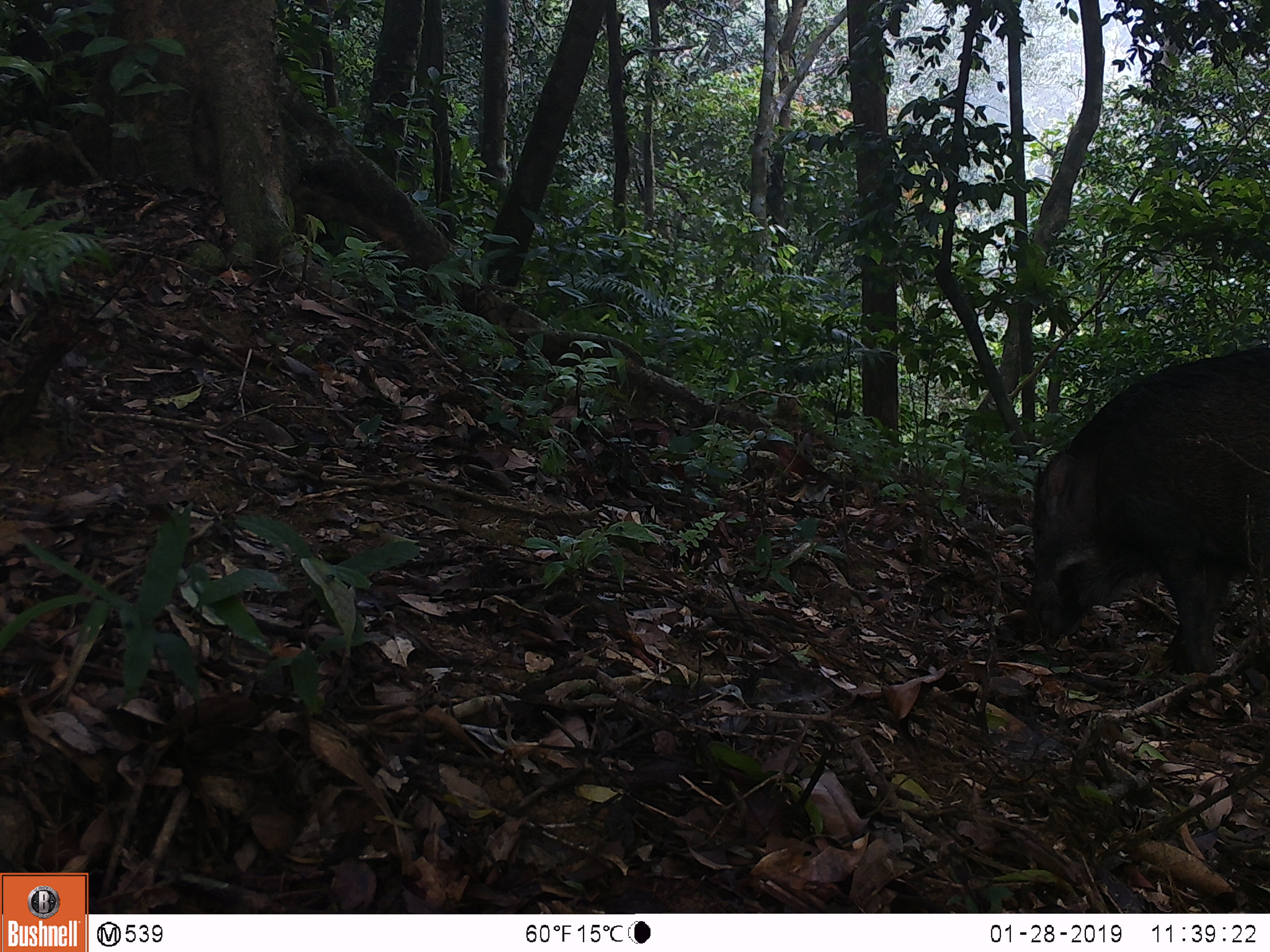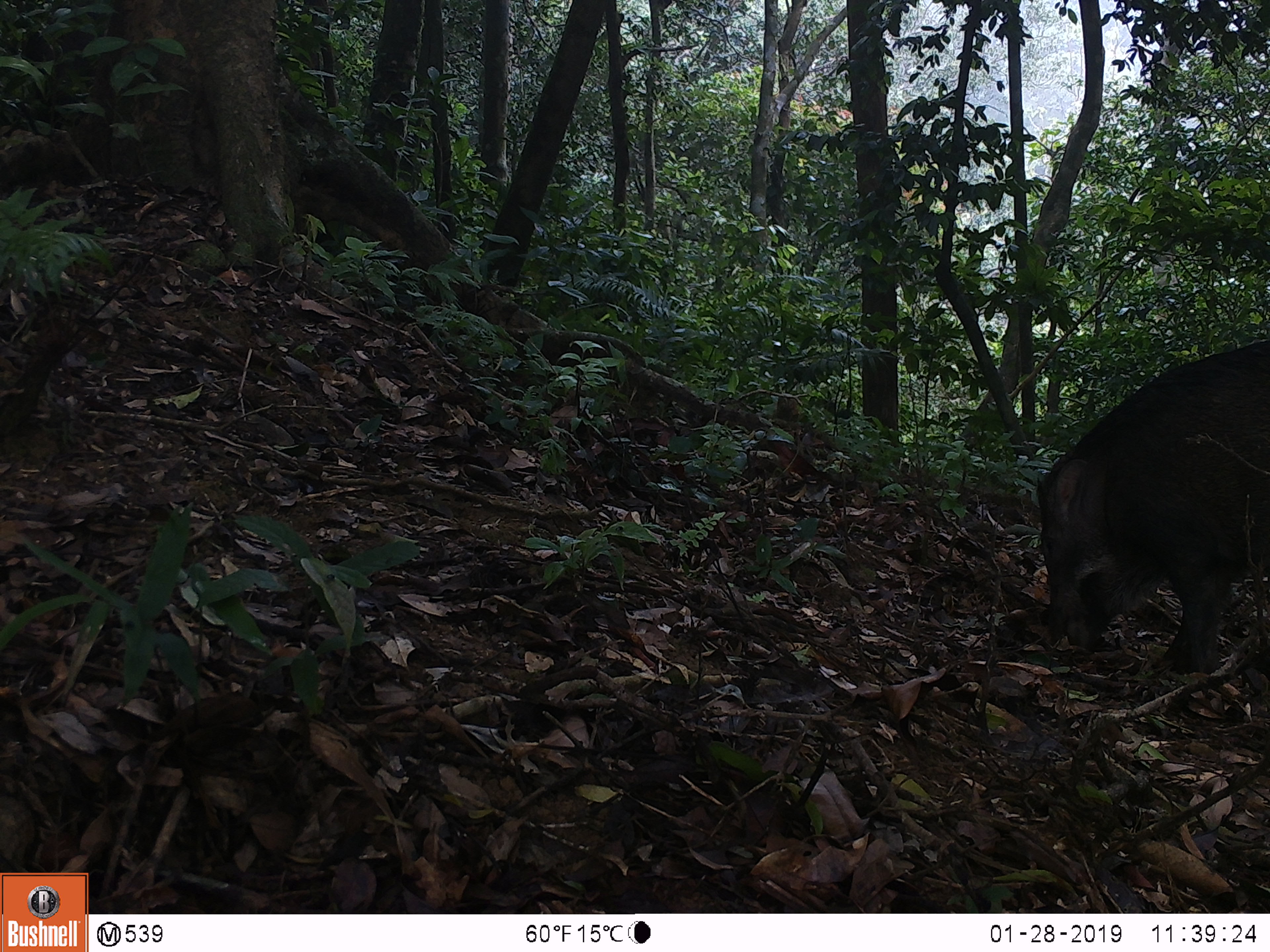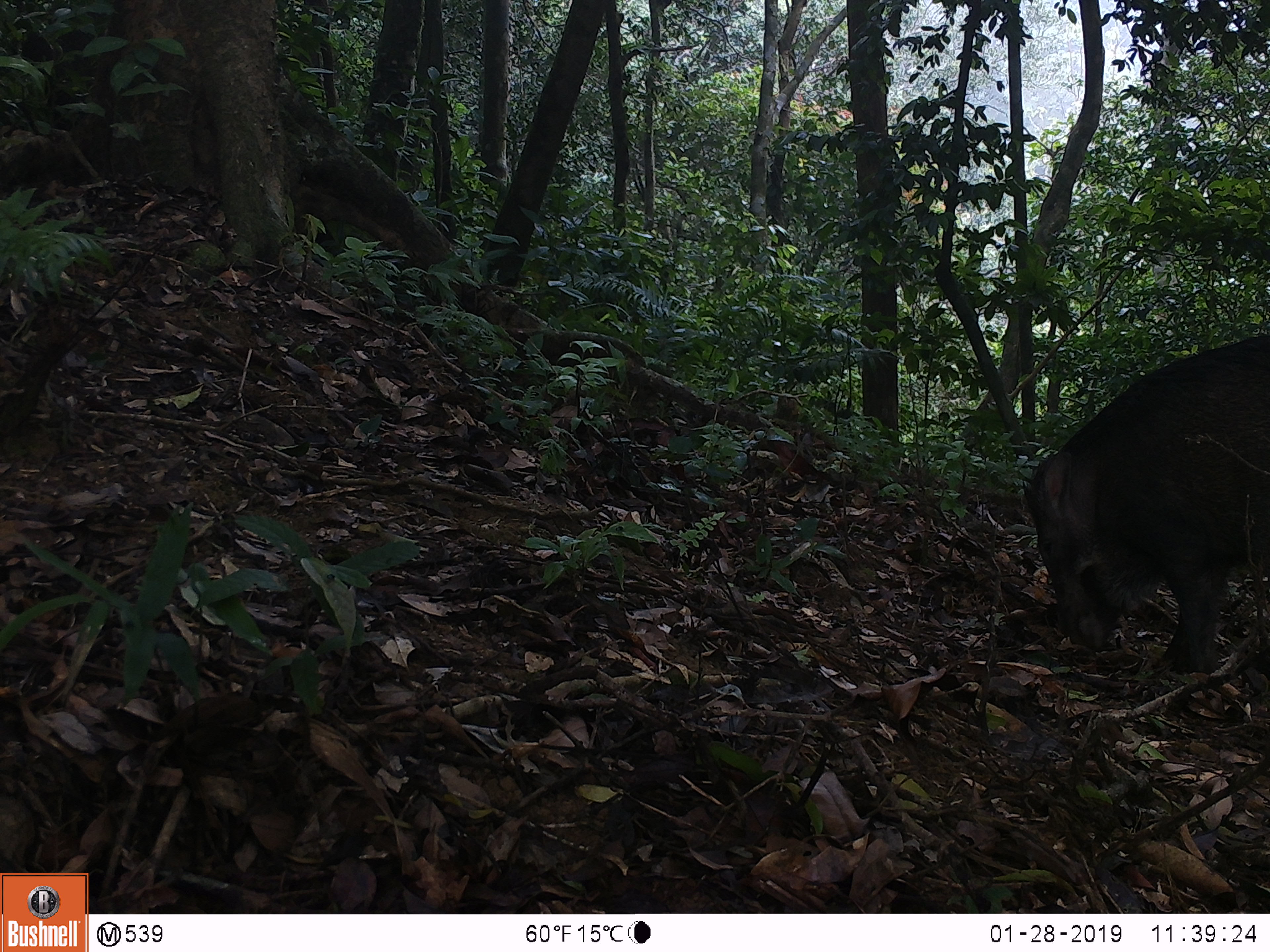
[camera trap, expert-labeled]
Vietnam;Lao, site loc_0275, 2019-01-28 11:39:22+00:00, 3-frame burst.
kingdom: Animalia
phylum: Chordata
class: Mammalia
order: Artiodactyla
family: Suidae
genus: Sus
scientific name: Sus scrofa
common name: eurasian wild pig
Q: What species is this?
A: Eurasian wild pig (Sus scrofa).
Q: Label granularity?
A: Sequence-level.